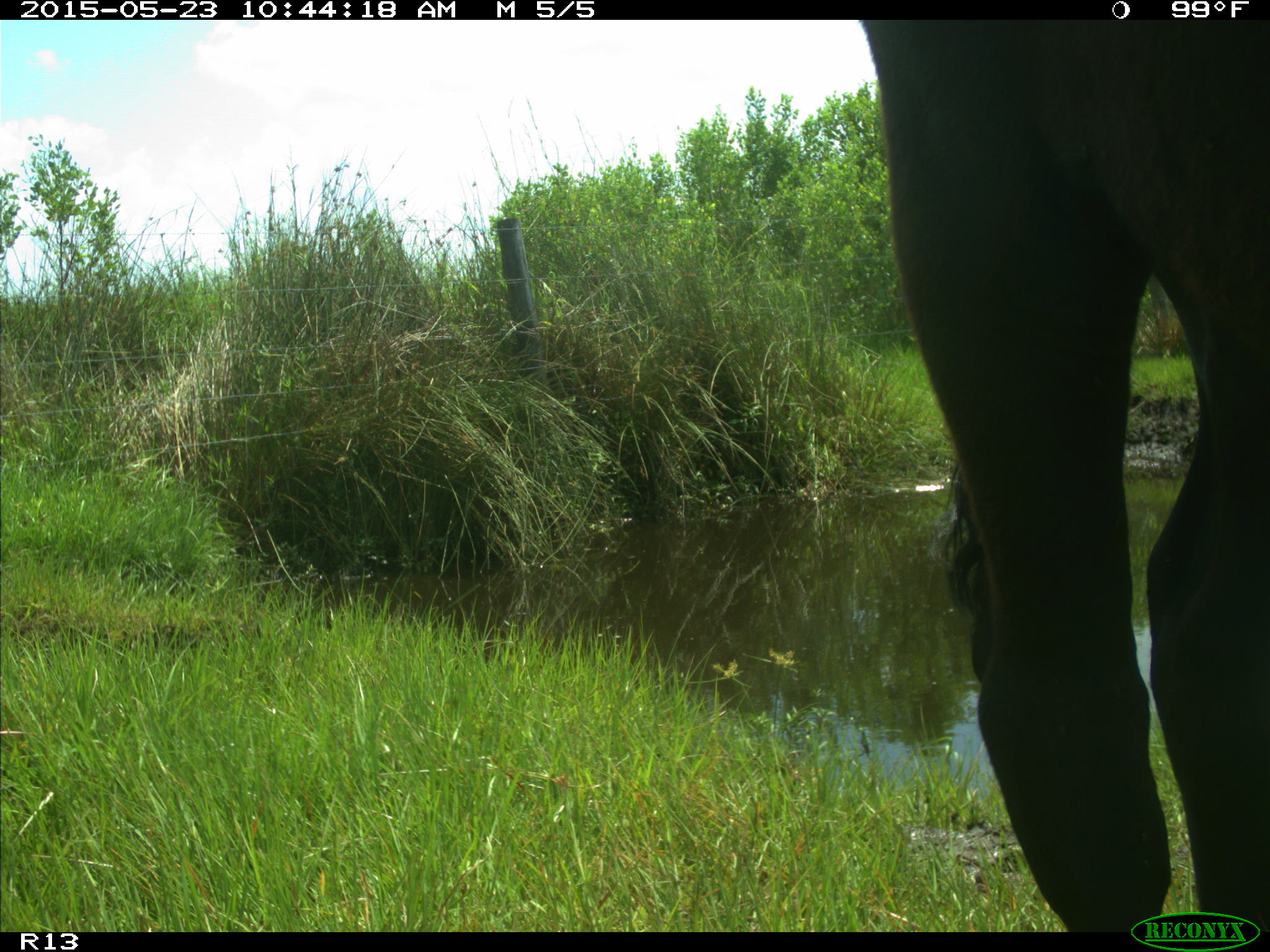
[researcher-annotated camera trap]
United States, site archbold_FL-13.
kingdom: Animalia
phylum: Chordata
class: Mammalia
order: Artiodactyla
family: Bovidae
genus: Bos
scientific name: Bos taurus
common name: domestic cow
Bos taurus (domestic cow).